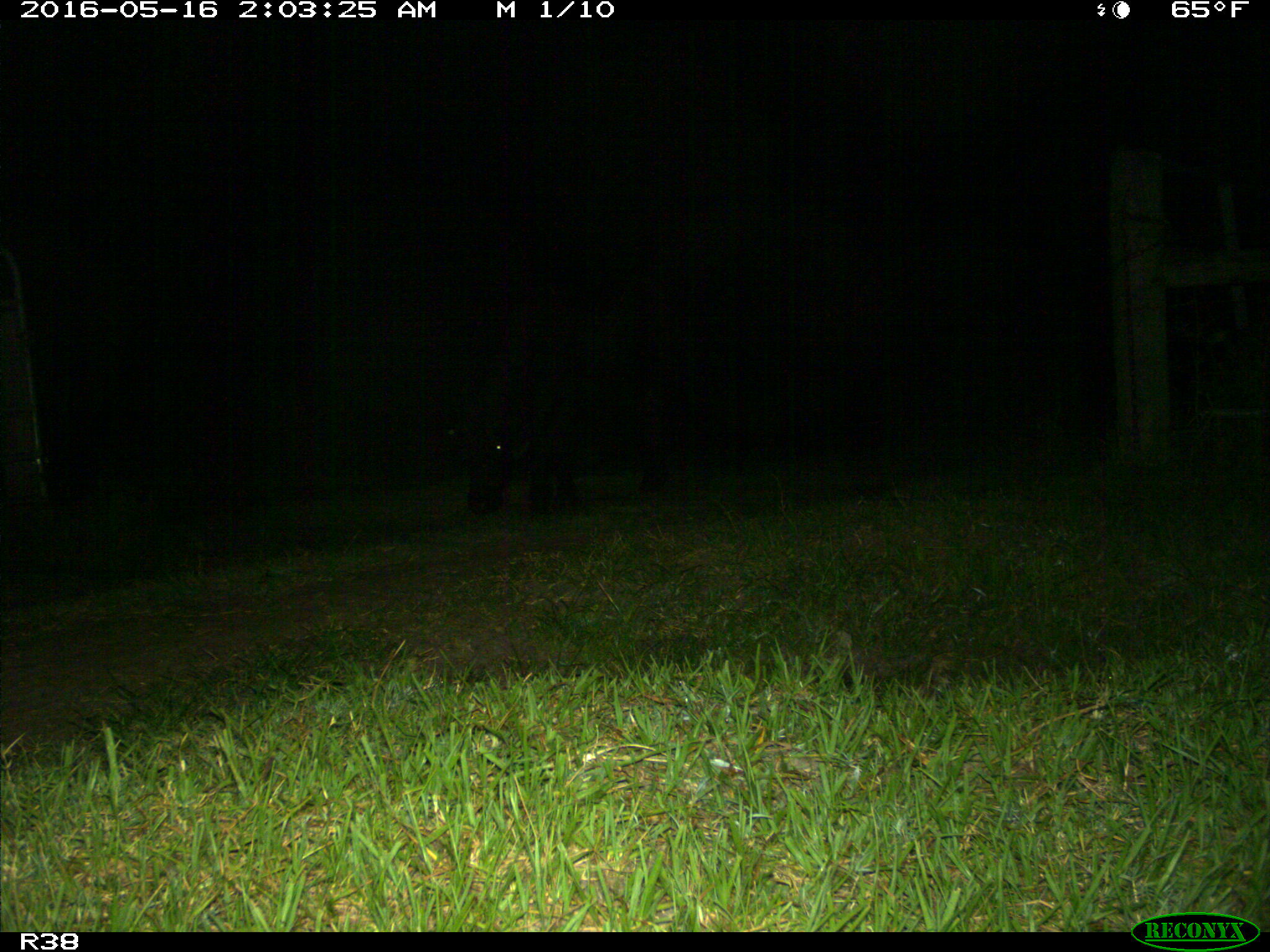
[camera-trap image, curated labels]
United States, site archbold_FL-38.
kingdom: Animalia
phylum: Chordata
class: Mammalia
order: Artiodactyla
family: Bovidae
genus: Bos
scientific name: Bos taurus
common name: domestic cow